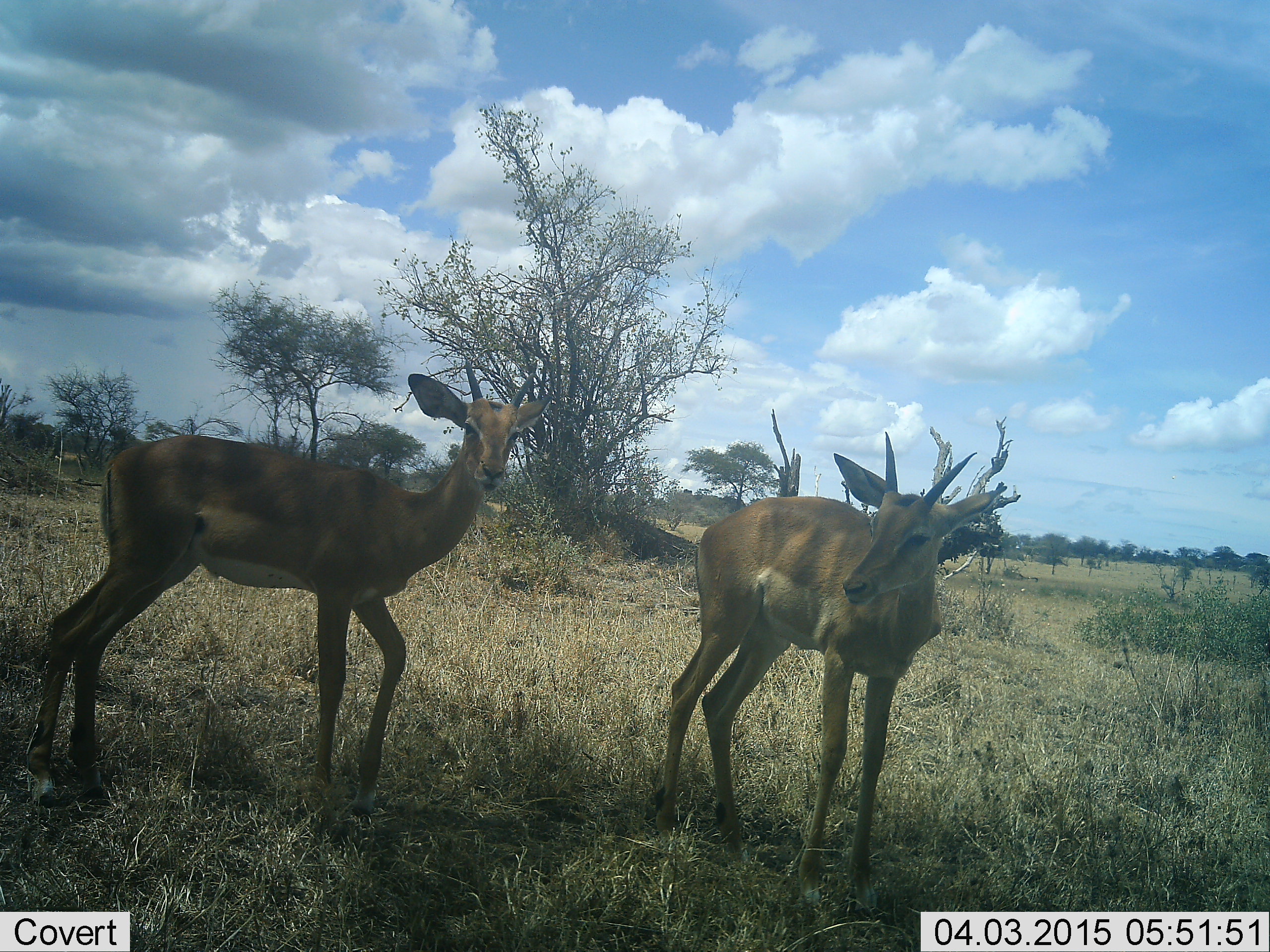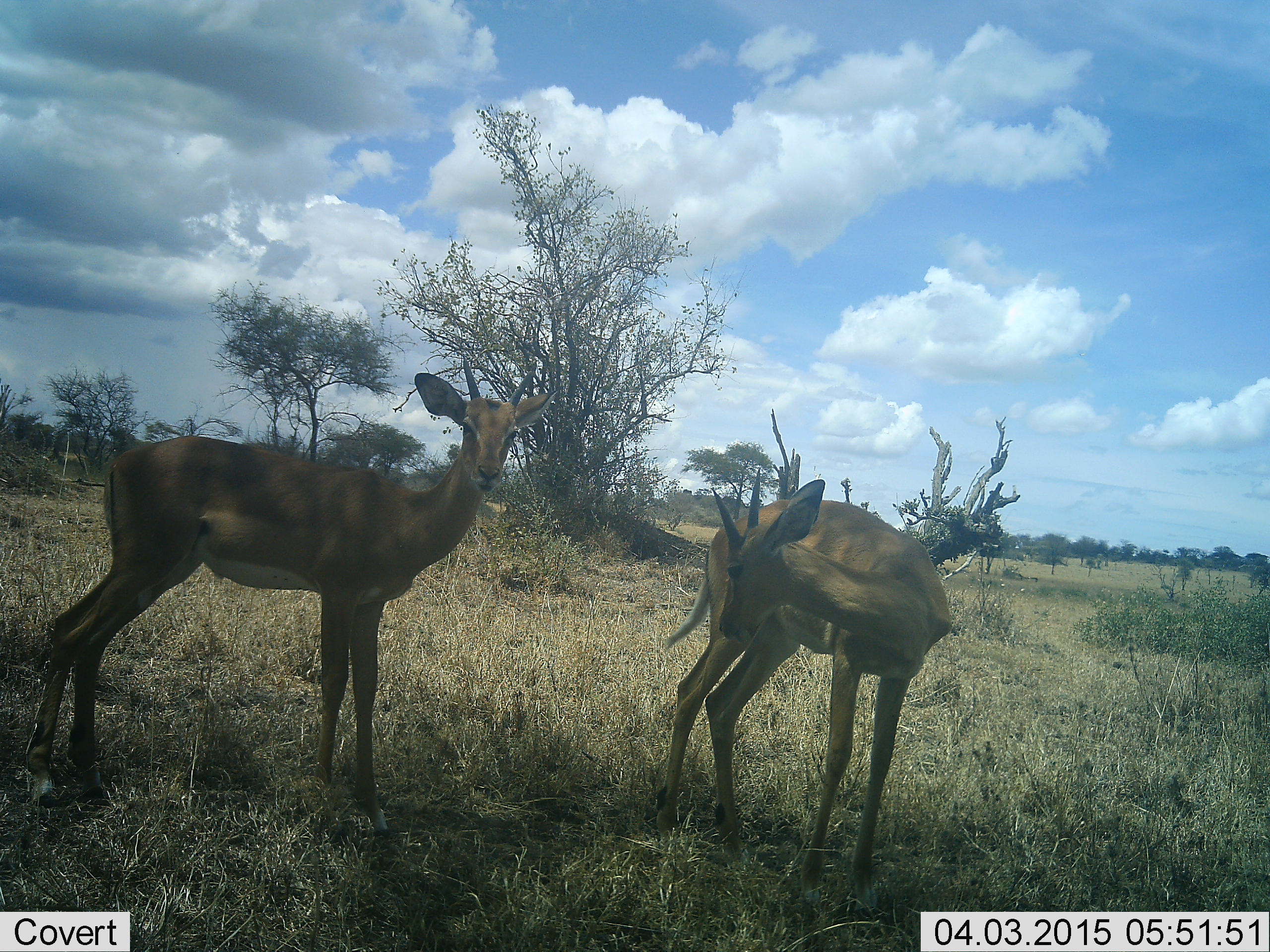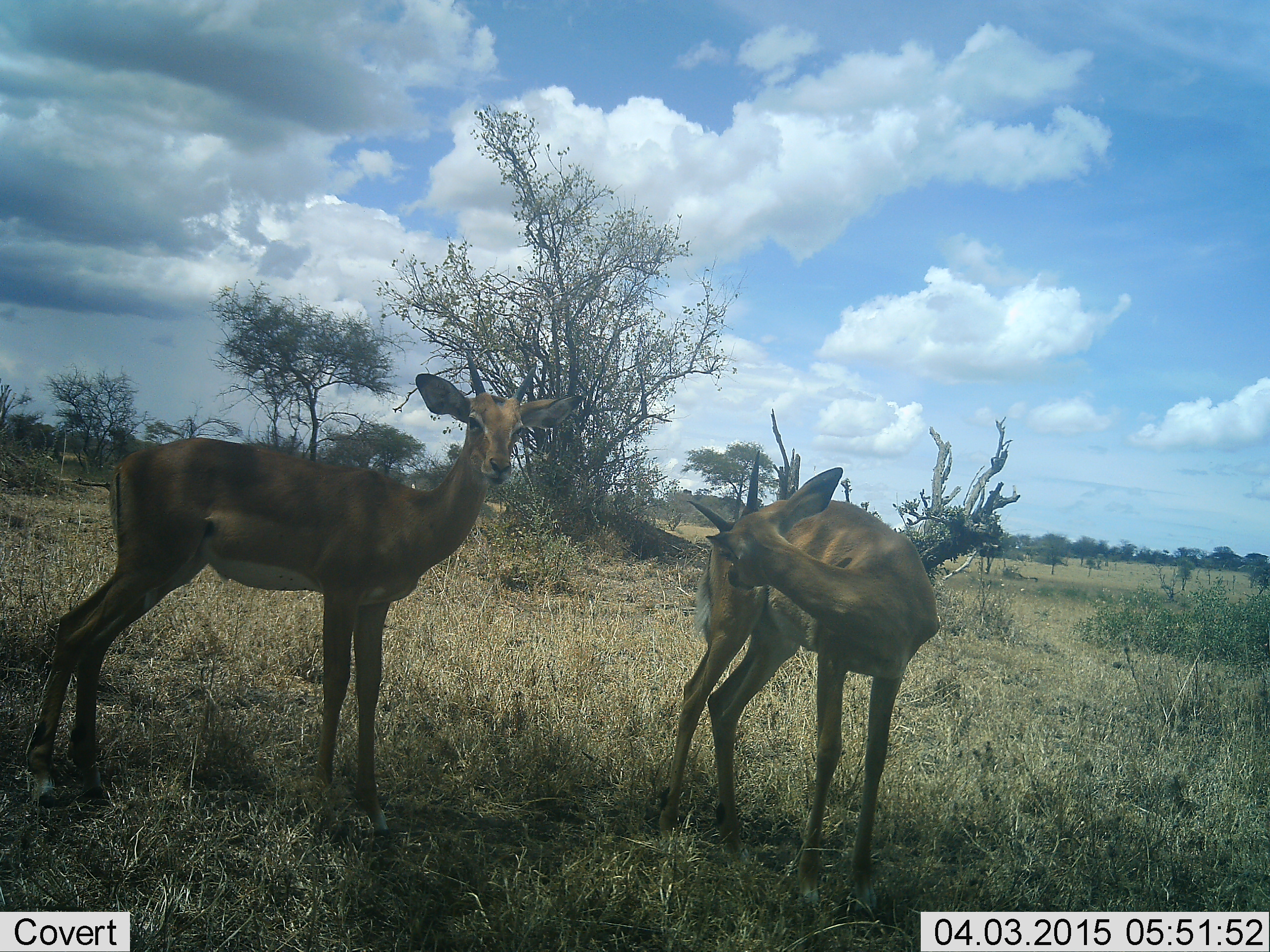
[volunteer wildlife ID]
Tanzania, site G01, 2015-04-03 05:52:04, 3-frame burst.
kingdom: Animalia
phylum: Chordata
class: Mammalia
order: Artiodactyla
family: Bovidae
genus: Nanger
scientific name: Nanger granti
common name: grant's gazelle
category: gazellegrants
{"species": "gazellegrants (grant's gazelle) (Nanger granti)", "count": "2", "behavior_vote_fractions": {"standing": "100%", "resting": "0%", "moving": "0%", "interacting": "0%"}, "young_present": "0%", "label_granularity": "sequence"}